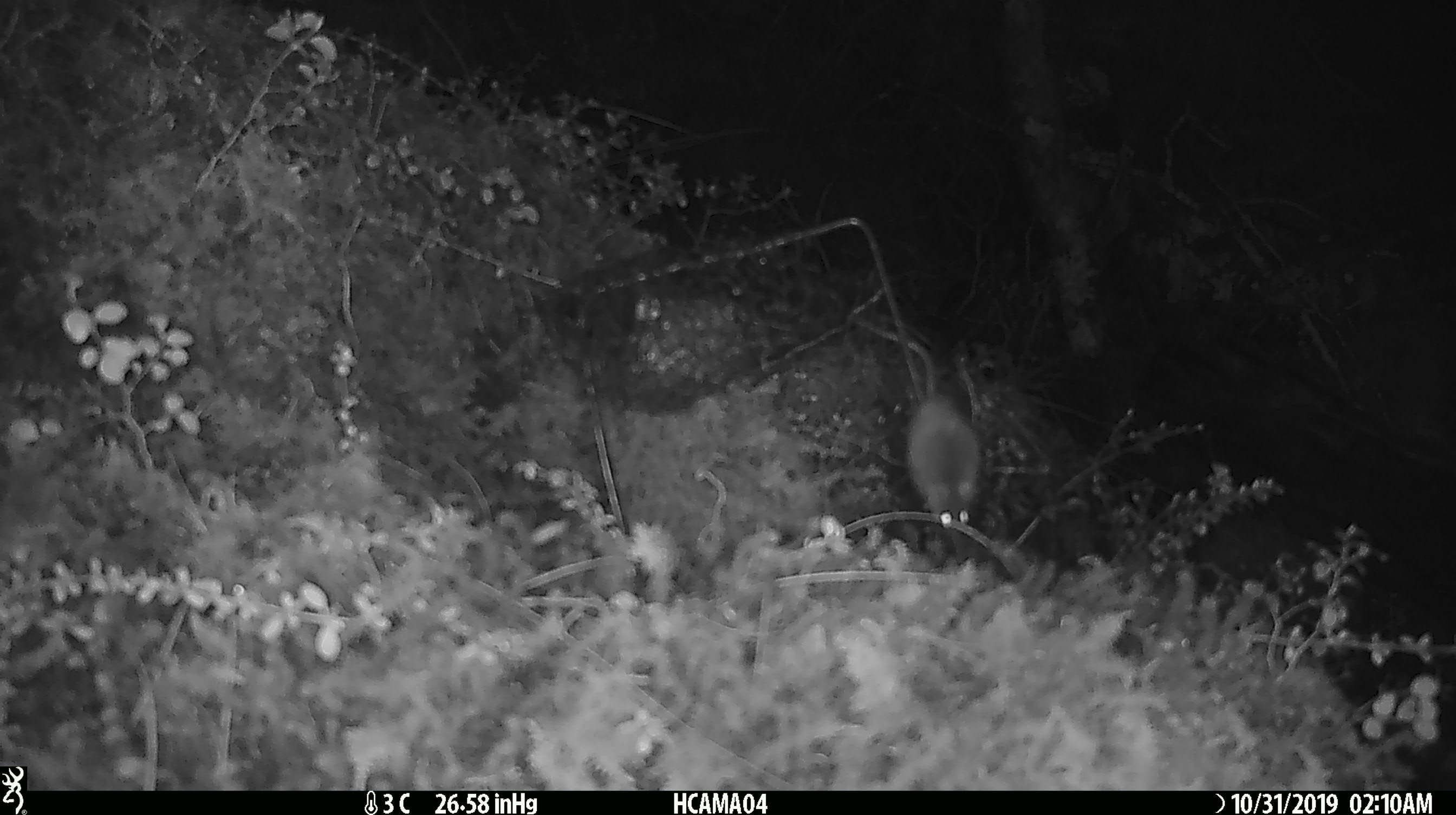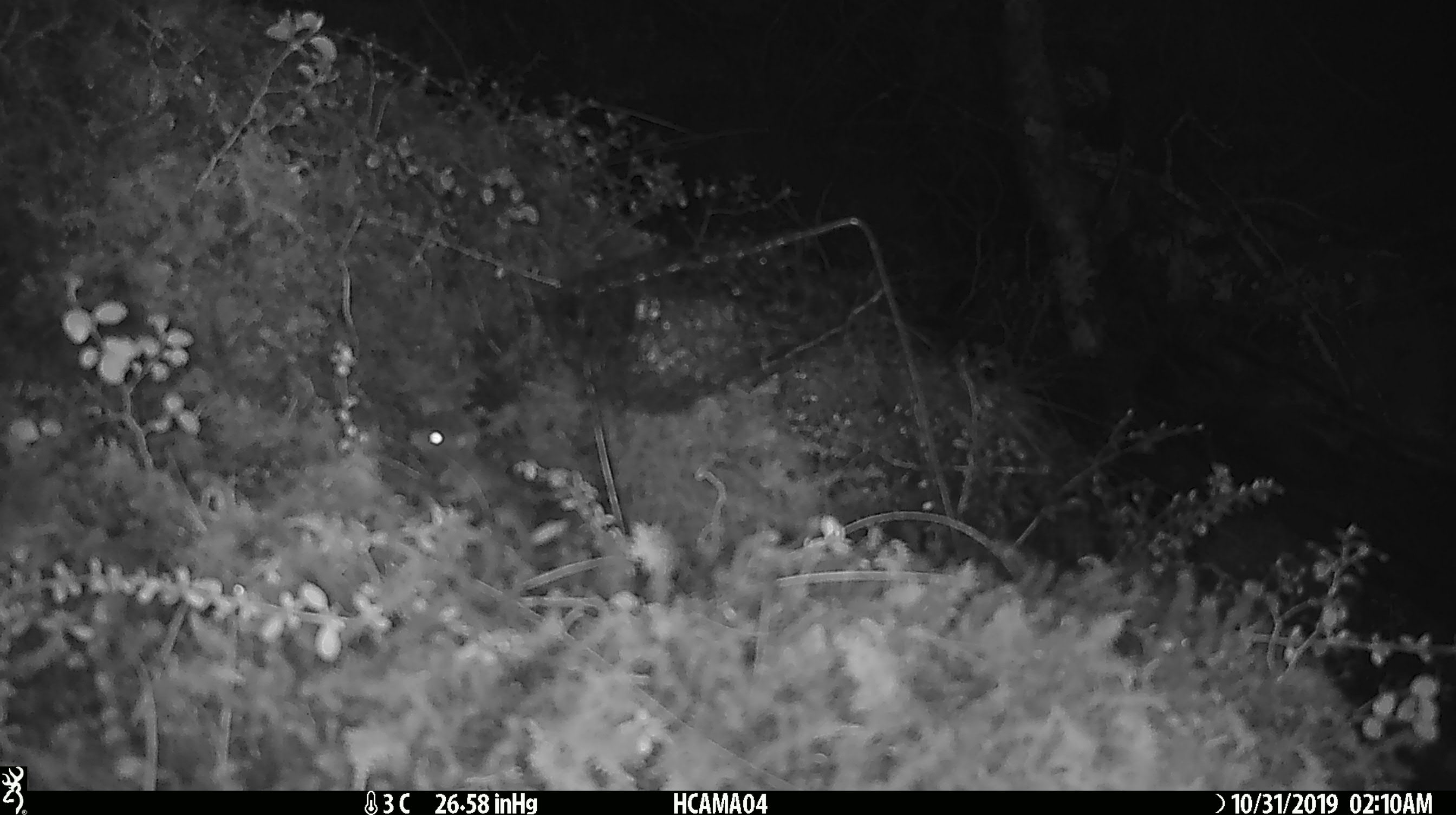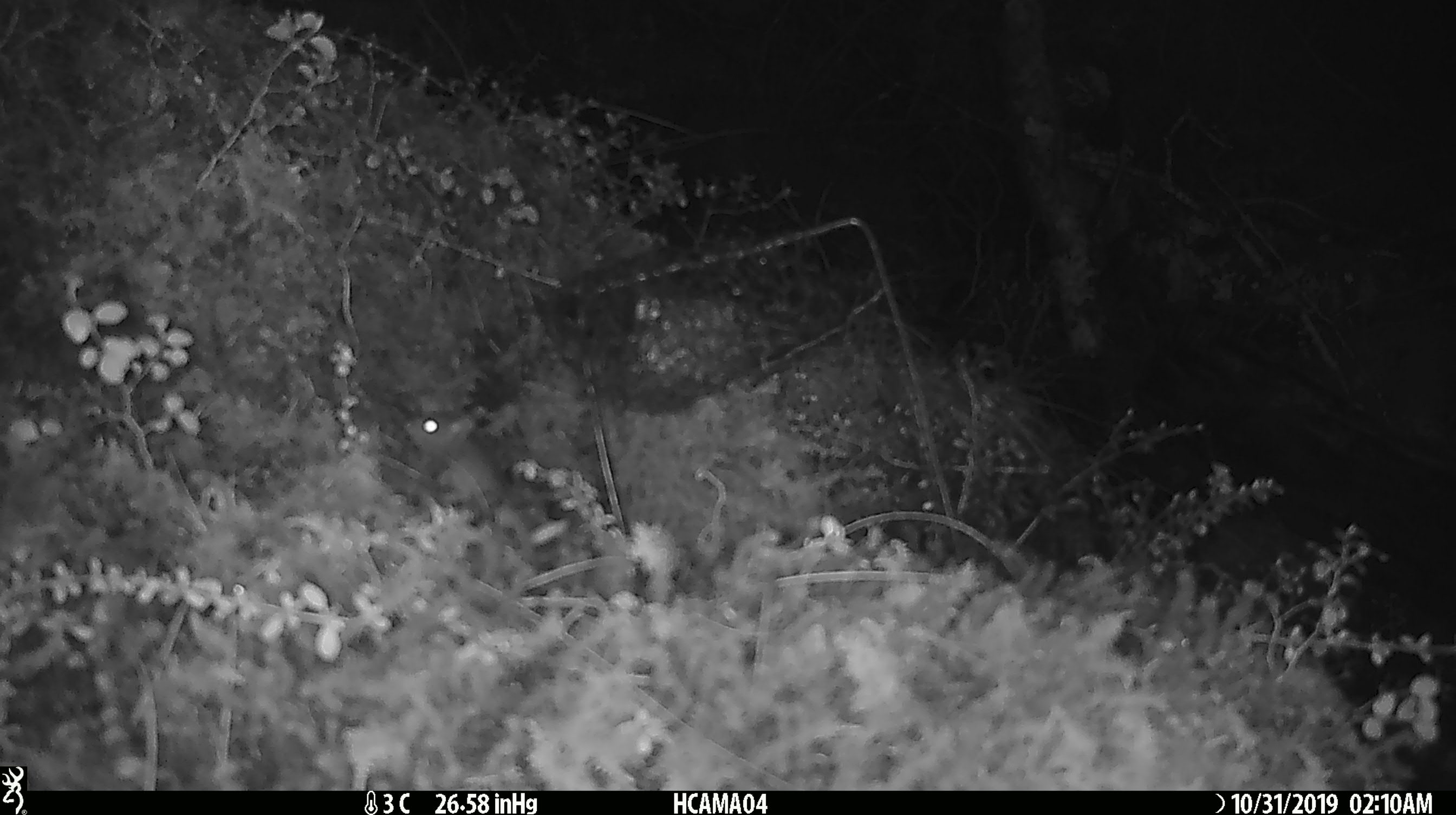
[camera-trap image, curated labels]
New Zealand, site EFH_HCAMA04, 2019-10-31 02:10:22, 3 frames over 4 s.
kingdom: Animalia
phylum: Chordata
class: Mammalia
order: Rodentia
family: Muridae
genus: Mus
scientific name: Mus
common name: mouse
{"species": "mouse (Mus)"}